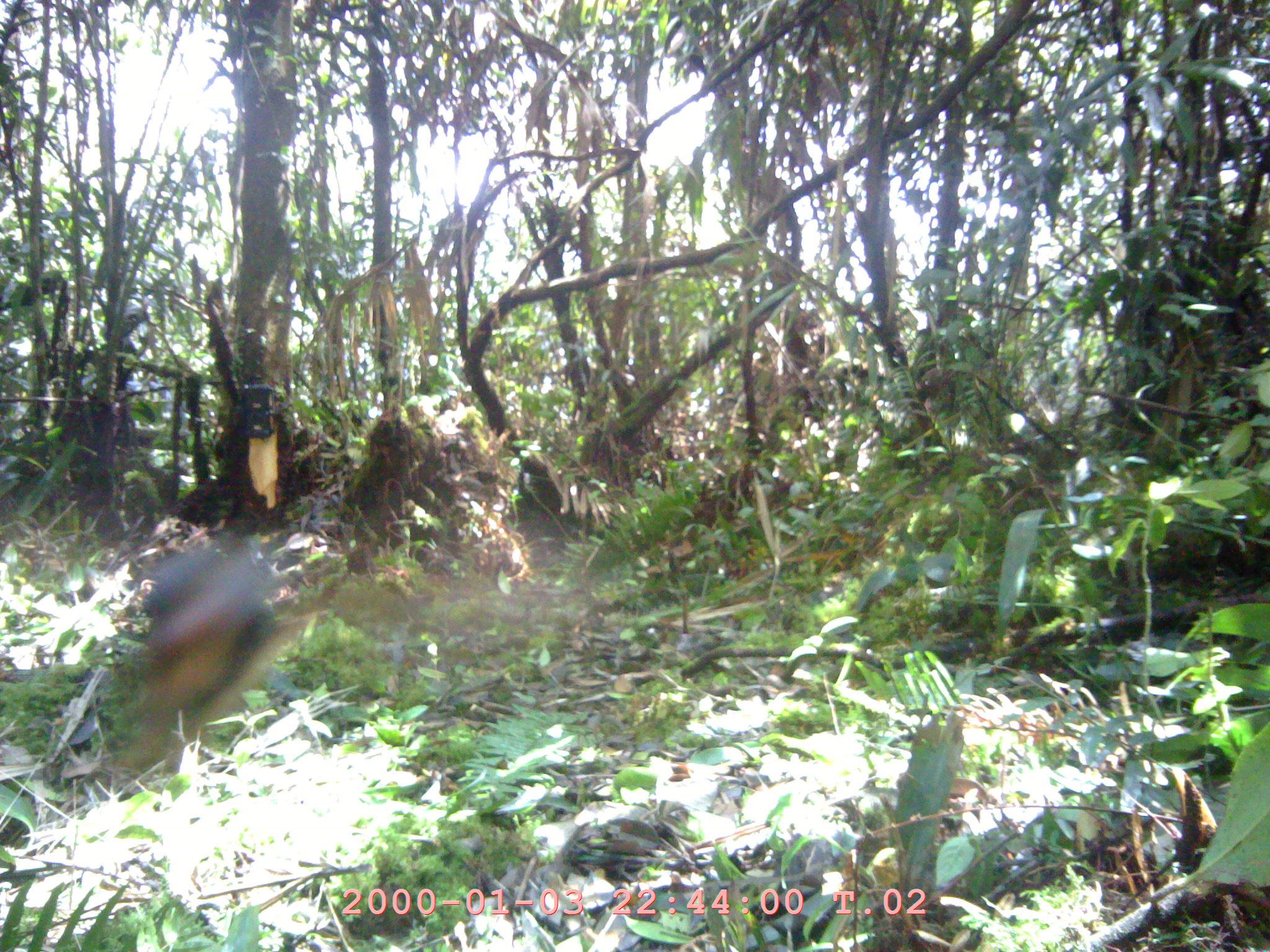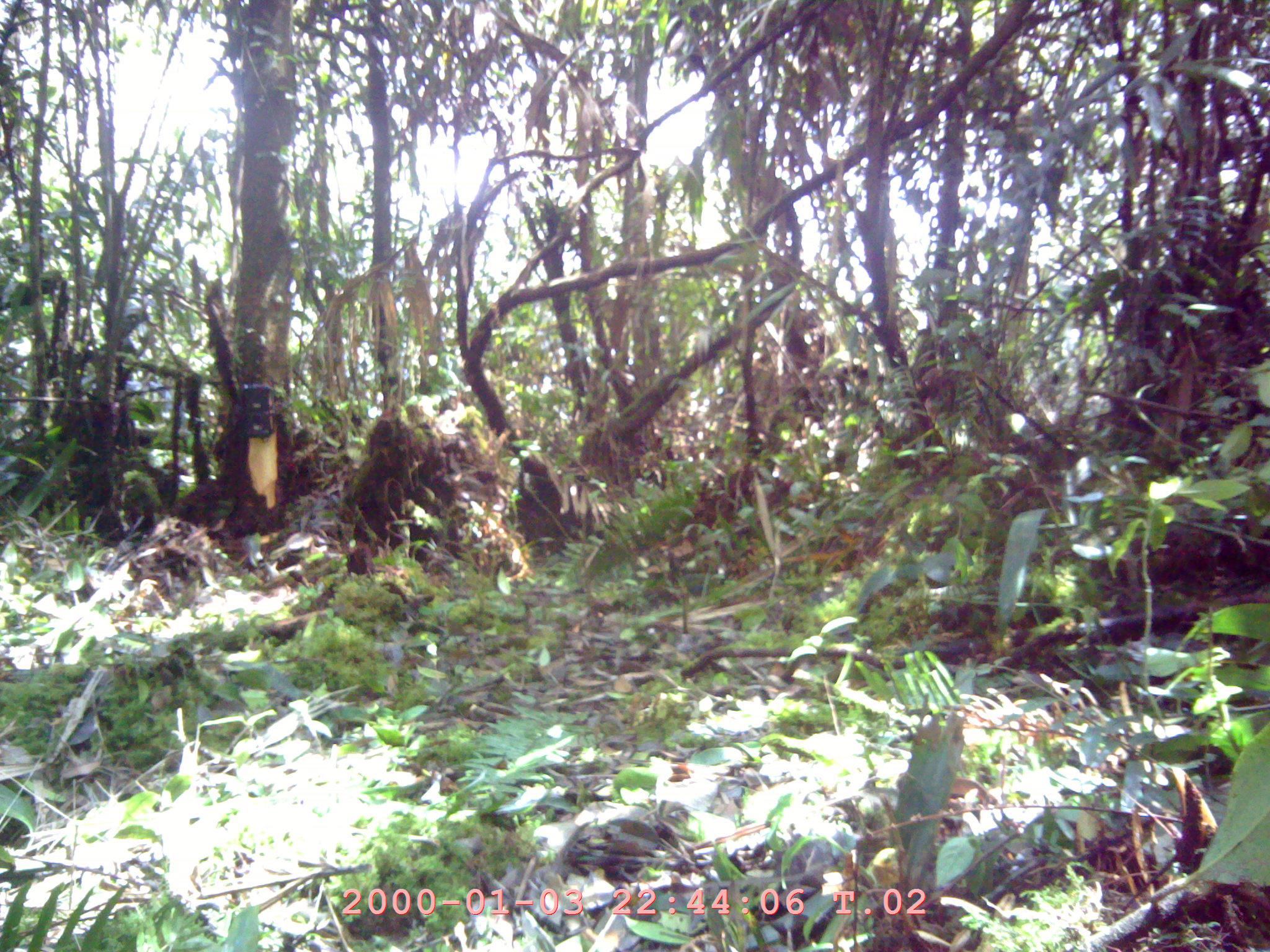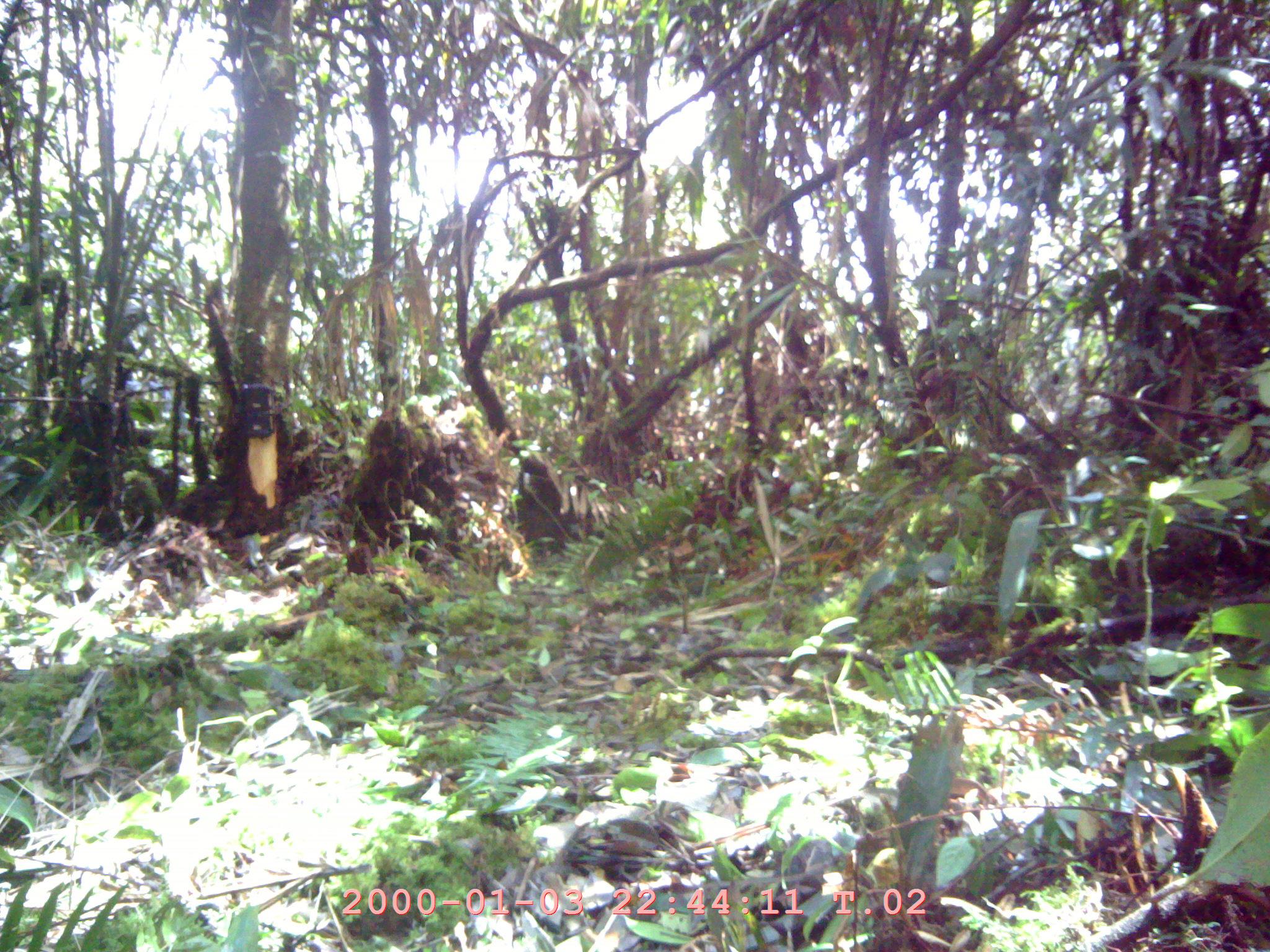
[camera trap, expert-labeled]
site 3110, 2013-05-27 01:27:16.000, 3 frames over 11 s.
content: unidentified animal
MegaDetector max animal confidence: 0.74